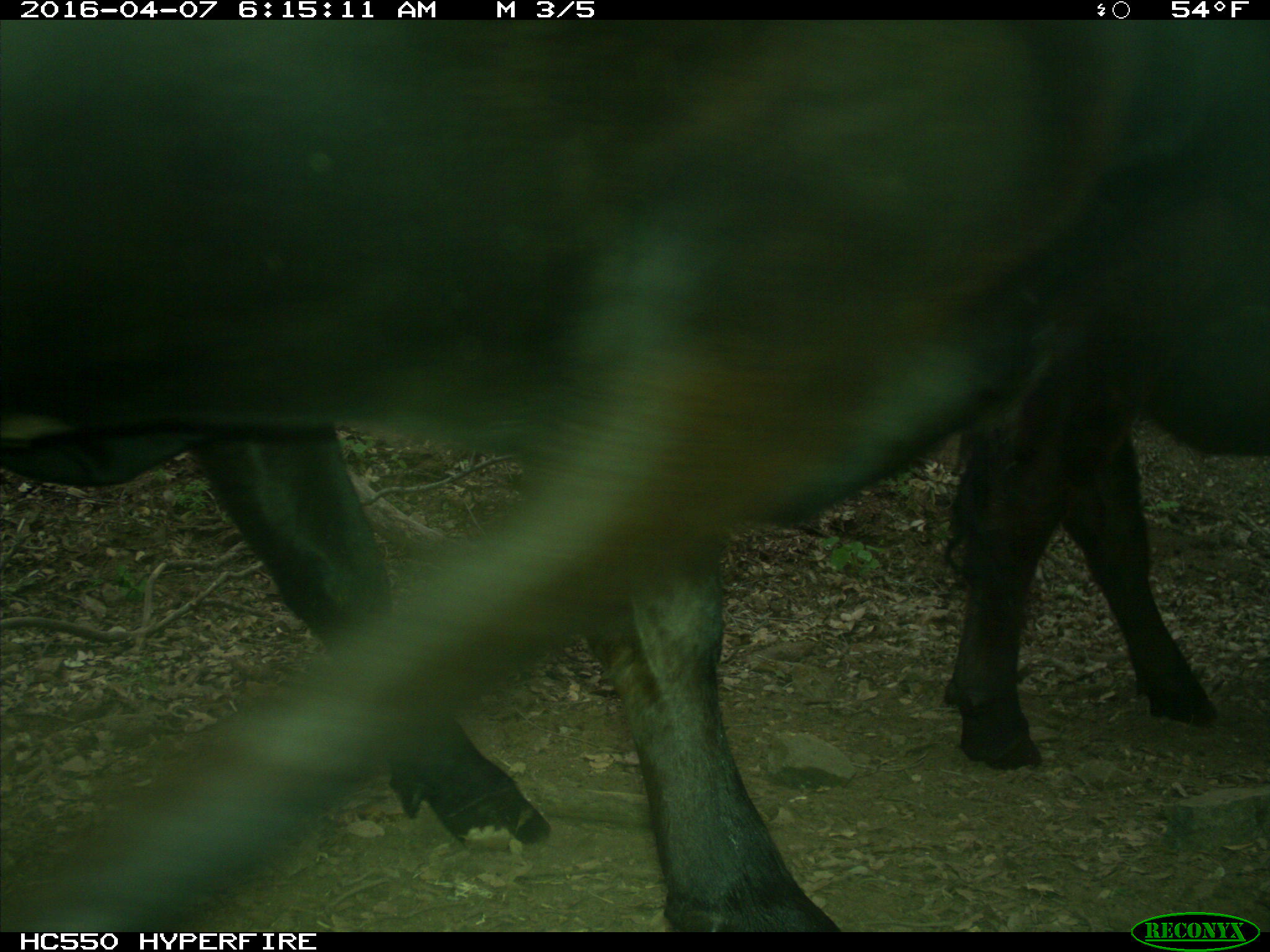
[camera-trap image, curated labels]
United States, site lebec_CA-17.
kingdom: Animalia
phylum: Chordata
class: Mammalia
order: Artiodactyla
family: Bovidae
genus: Bos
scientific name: Bos taurus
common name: domestic cow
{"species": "Bos taurus (domestic cow)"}